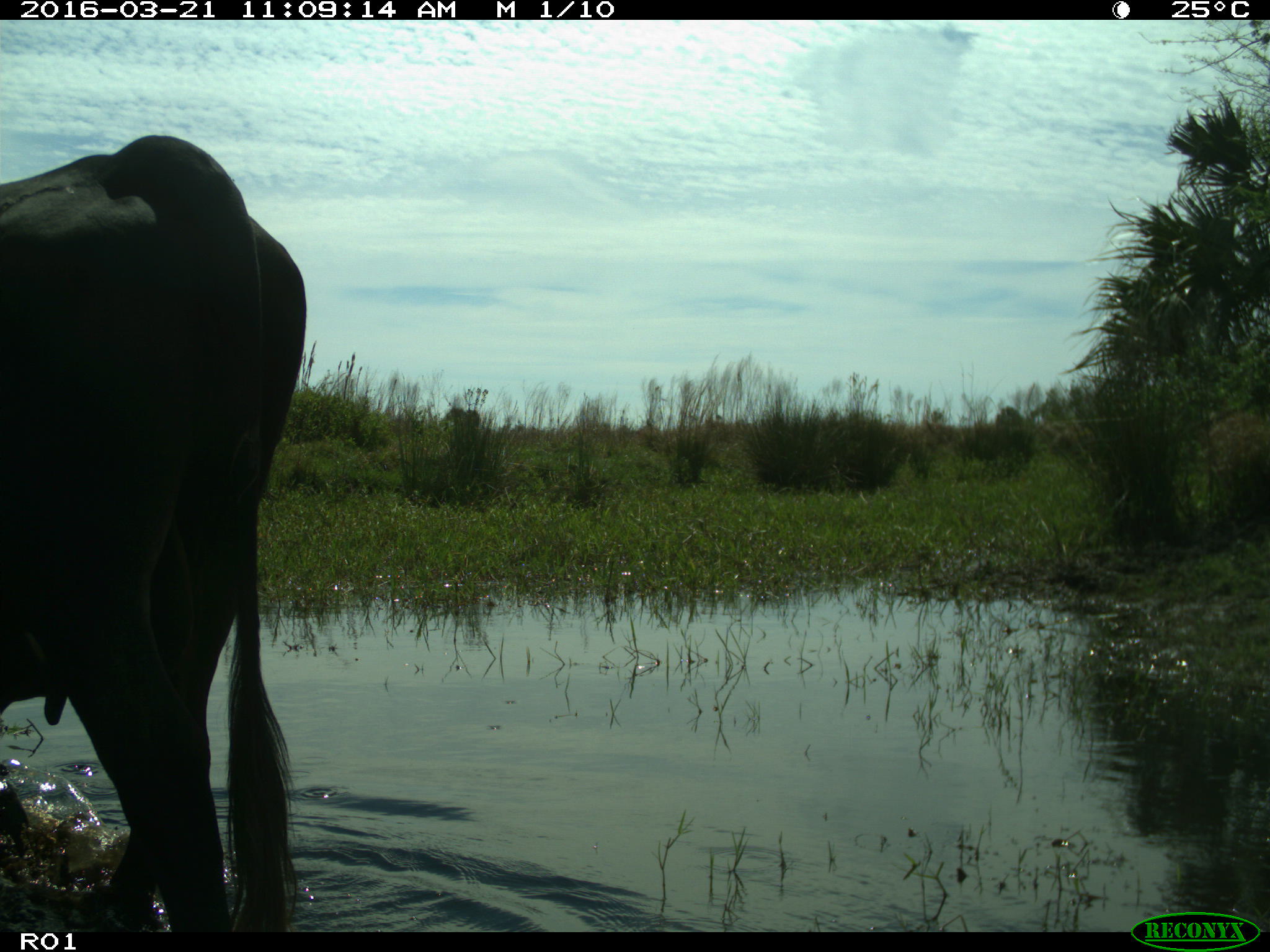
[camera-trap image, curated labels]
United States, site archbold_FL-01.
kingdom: Animalia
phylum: Chordata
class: Mammalia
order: Artiodactyla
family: Bovidae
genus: Bos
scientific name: Bos taurus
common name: domestic cow